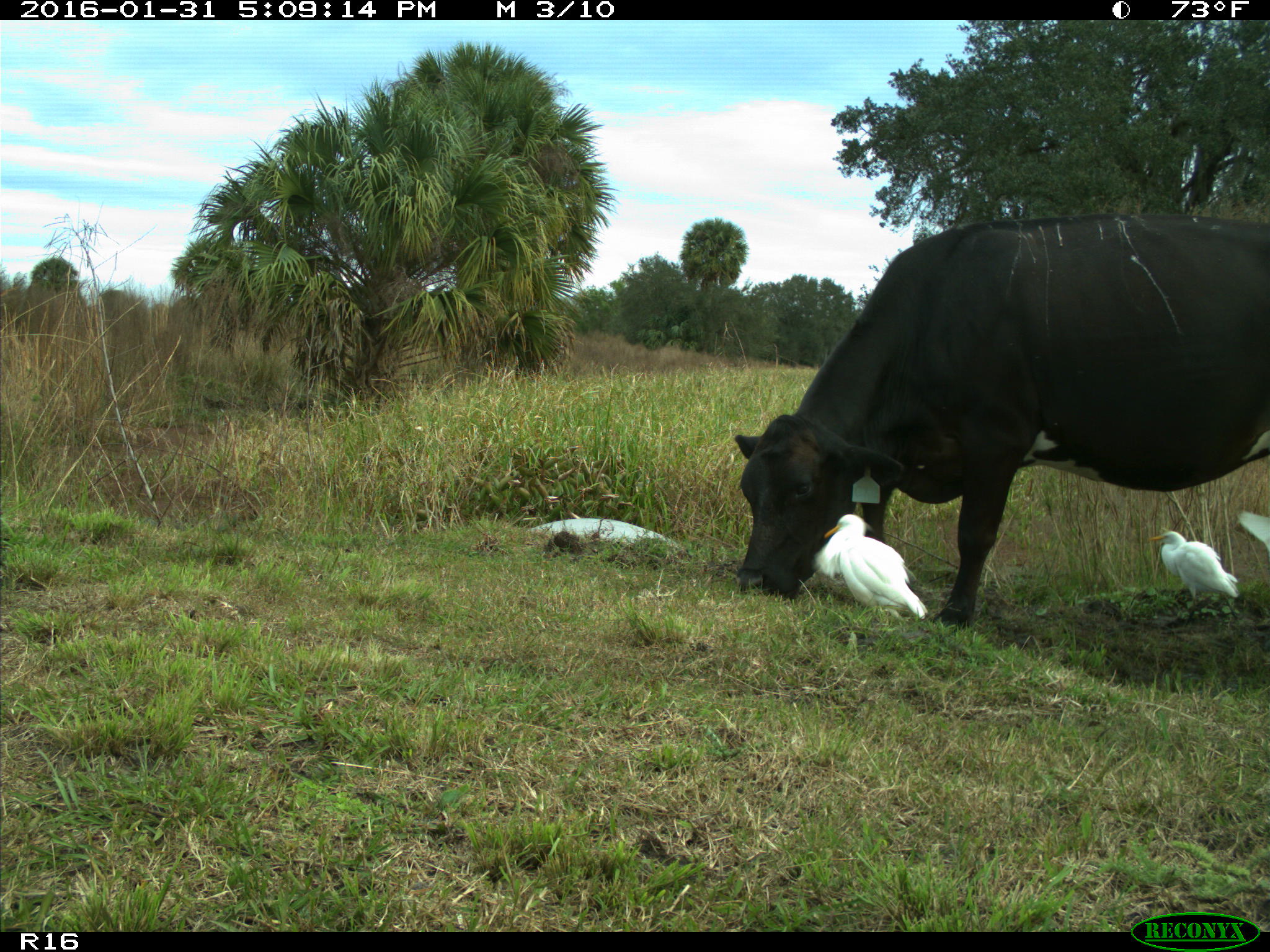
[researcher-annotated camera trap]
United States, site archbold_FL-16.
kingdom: Animalia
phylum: Chordata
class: Mammalia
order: Artiodactyla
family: Bovidae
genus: Bos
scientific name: Bos taurus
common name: domestic cow